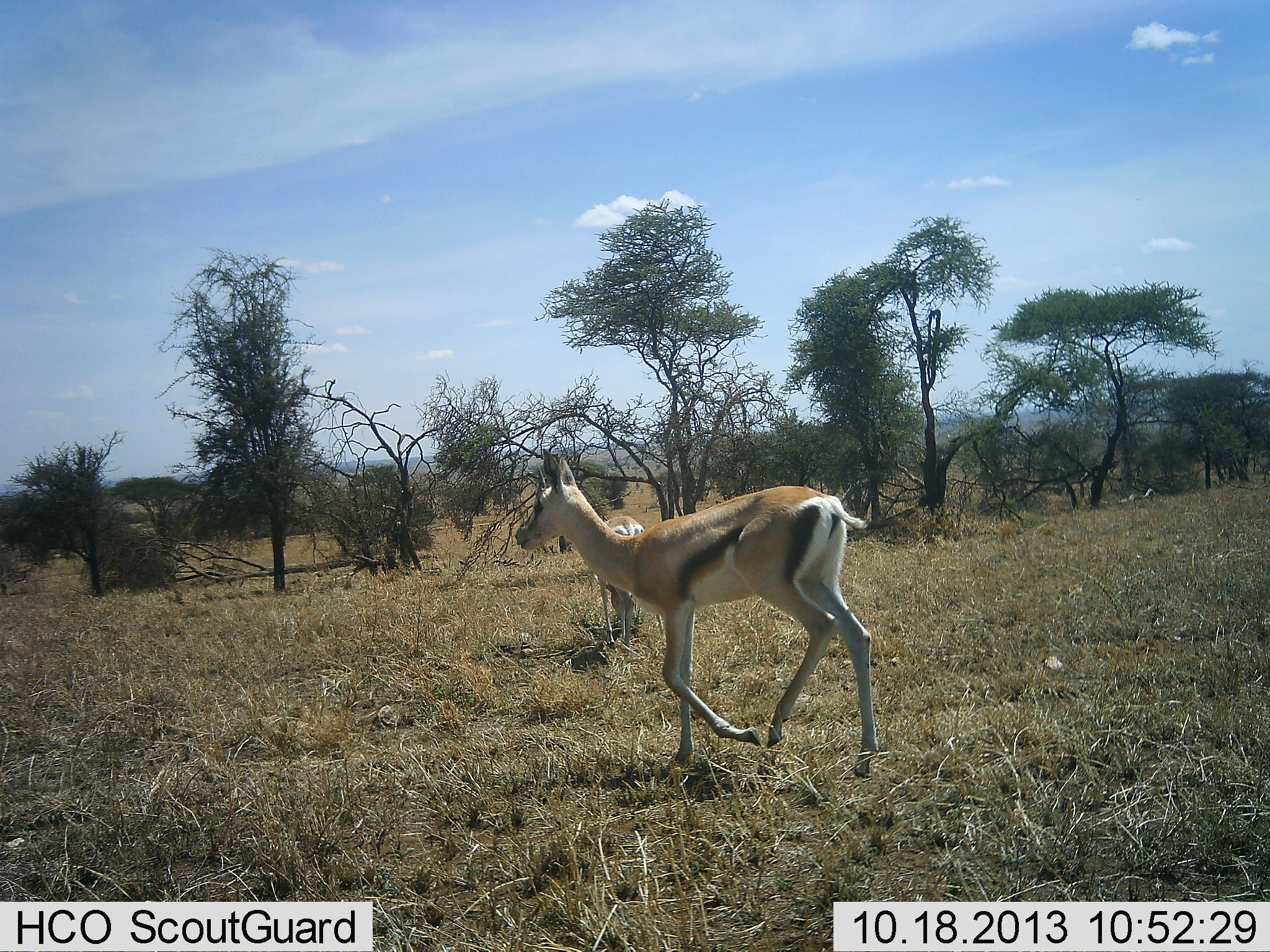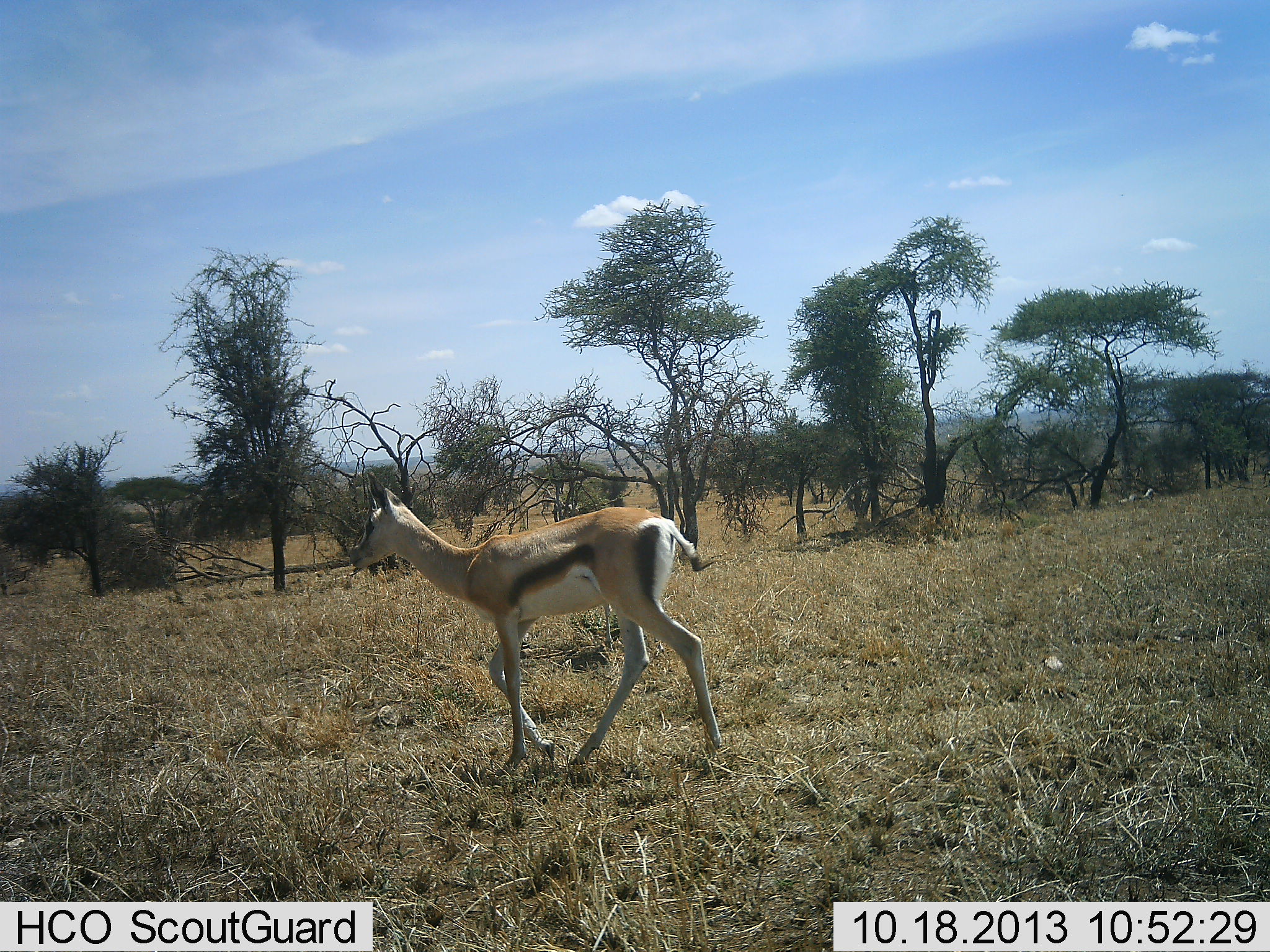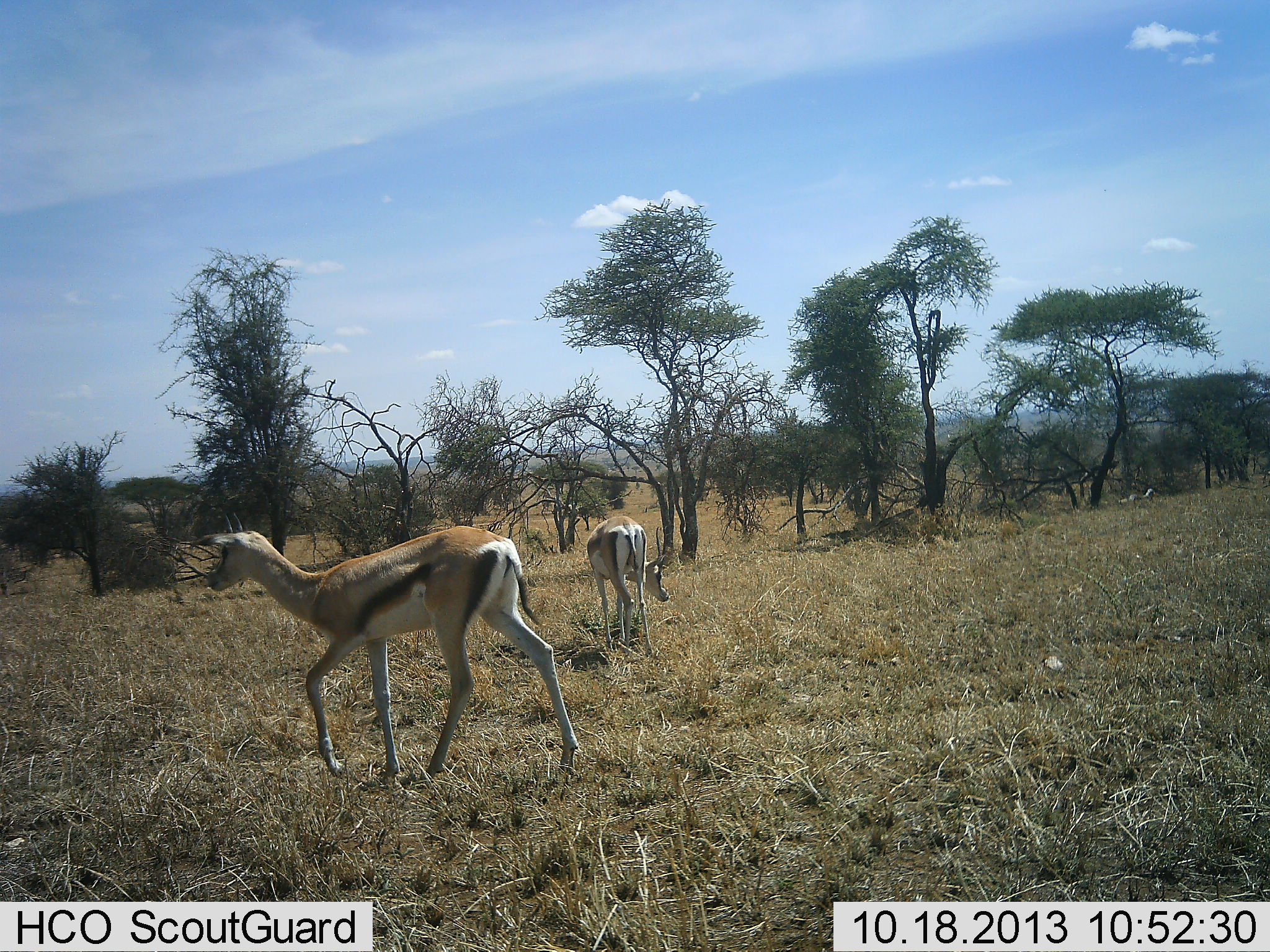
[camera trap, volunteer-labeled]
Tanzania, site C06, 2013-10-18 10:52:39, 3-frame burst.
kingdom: Animalia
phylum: Chordata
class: Mammalia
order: Artiodactyla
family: Bovidae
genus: Eudorcas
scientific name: Eudorcas thomsonii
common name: thomson's gazelle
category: gazellethomsons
Gazellethomsons (thomson's gazelle) (Eudorcas thomsonii), count 2. Behavior (volunteer vote fractions): standing 28%, resting 0%, moving 97%, interacting 0%. Young present (vote fraction): 0%. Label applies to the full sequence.